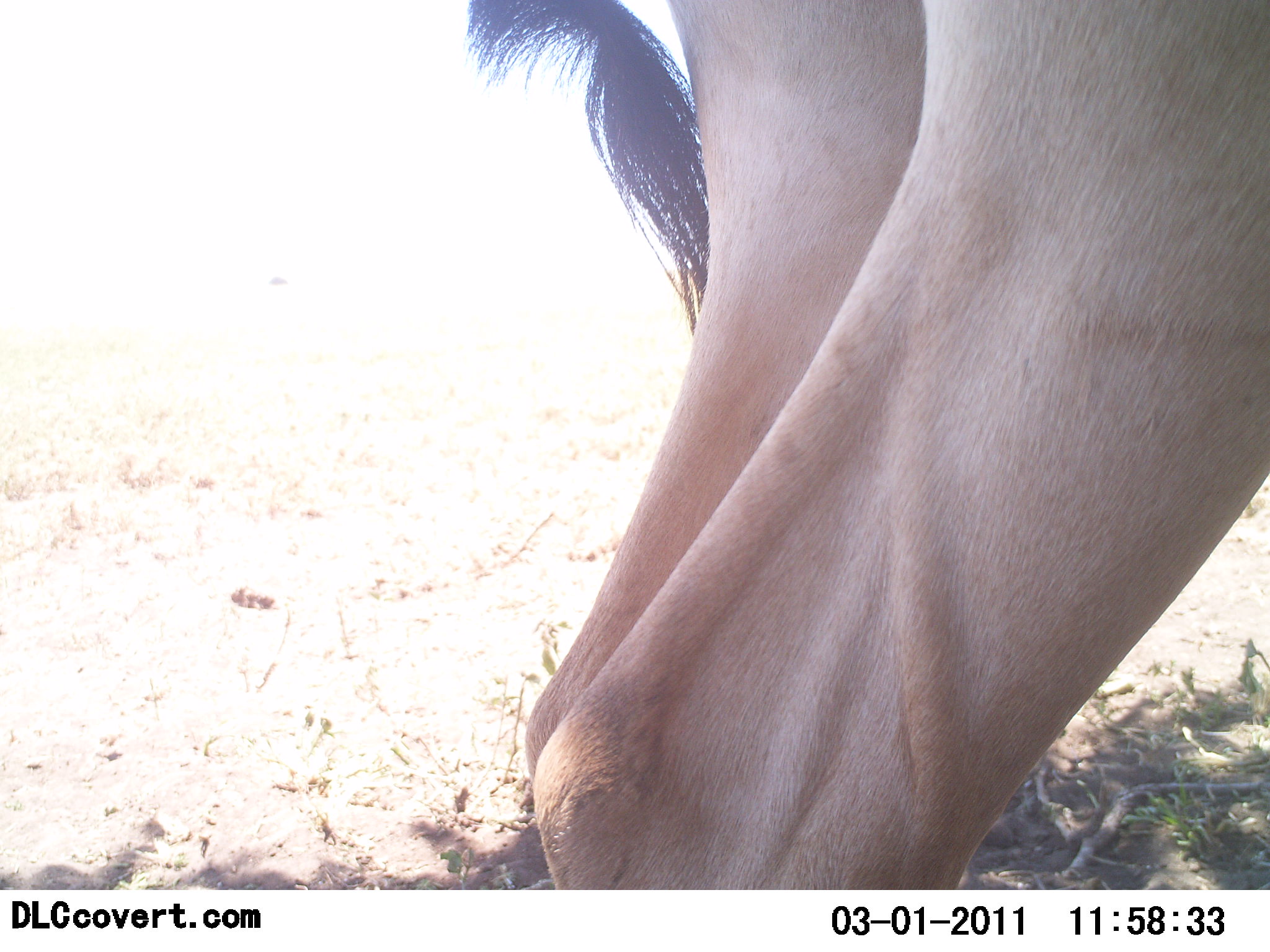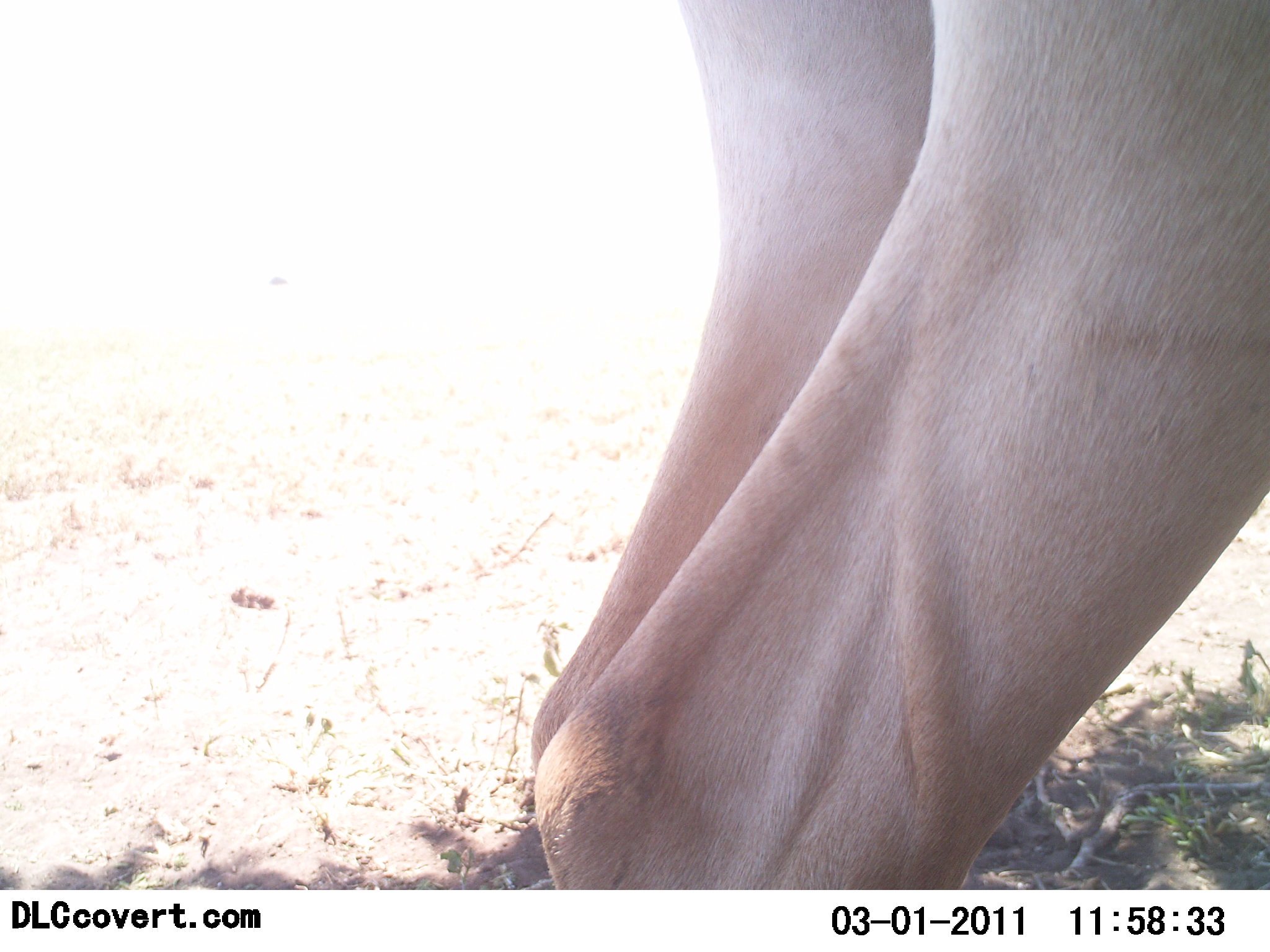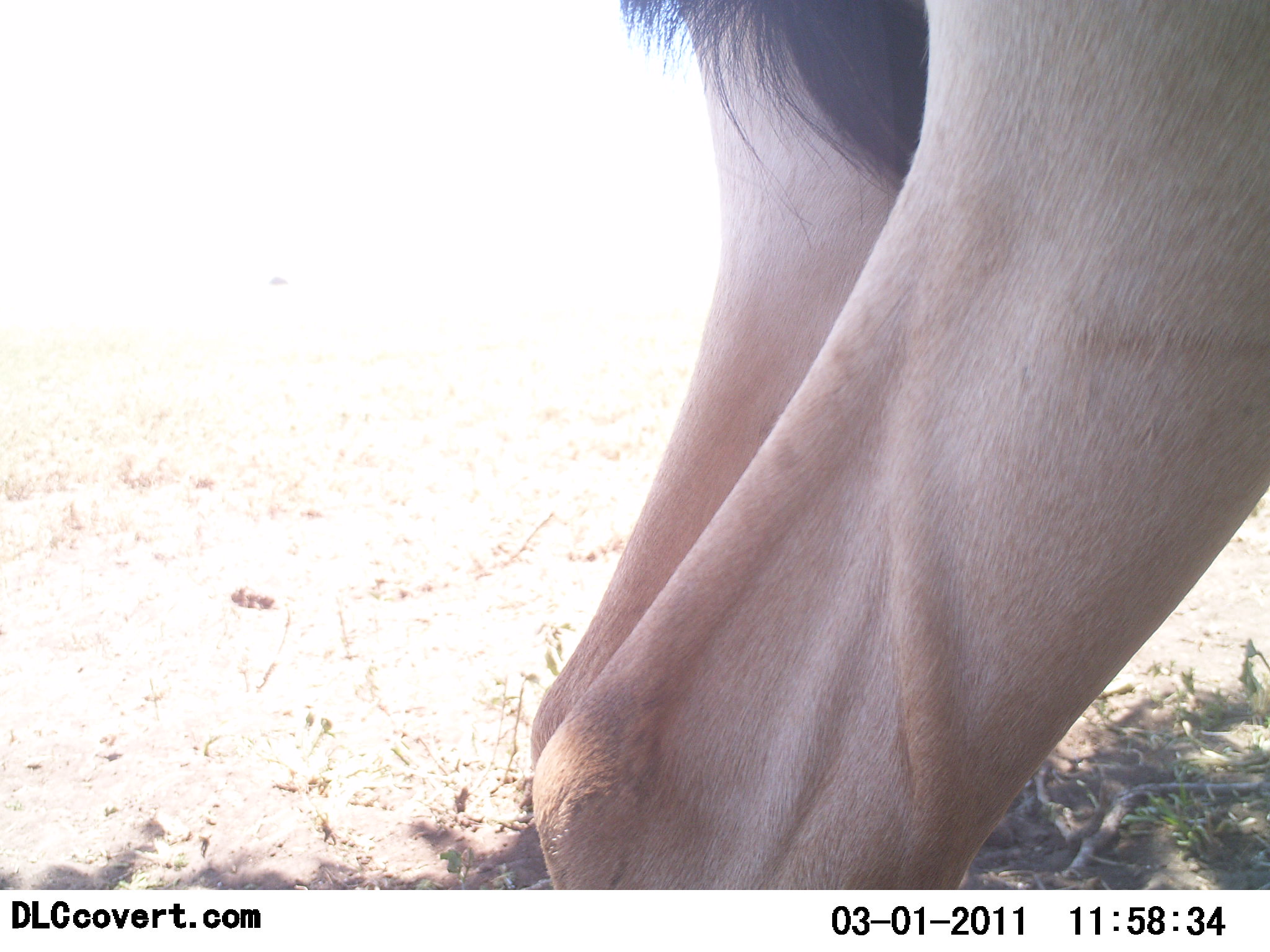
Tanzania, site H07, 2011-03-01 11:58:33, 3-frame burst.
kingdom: Animalia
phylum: Chordata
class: Mammalia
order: Artiodactyla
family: Bovidae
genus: Alcelaphus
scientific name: Alcelaphus buselaphus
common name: hartebeest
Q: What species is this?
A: Hartebeest (Alcelaphus buselaphus).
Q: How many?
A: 1.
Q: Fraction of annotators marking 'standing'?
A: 100%.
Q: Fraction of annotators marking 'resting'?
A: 0%.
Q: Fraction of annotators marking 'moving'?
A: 0%.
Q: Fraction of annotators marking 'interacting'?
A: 0%.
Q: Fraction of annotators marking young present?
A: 0%.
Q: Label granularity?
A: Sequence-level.